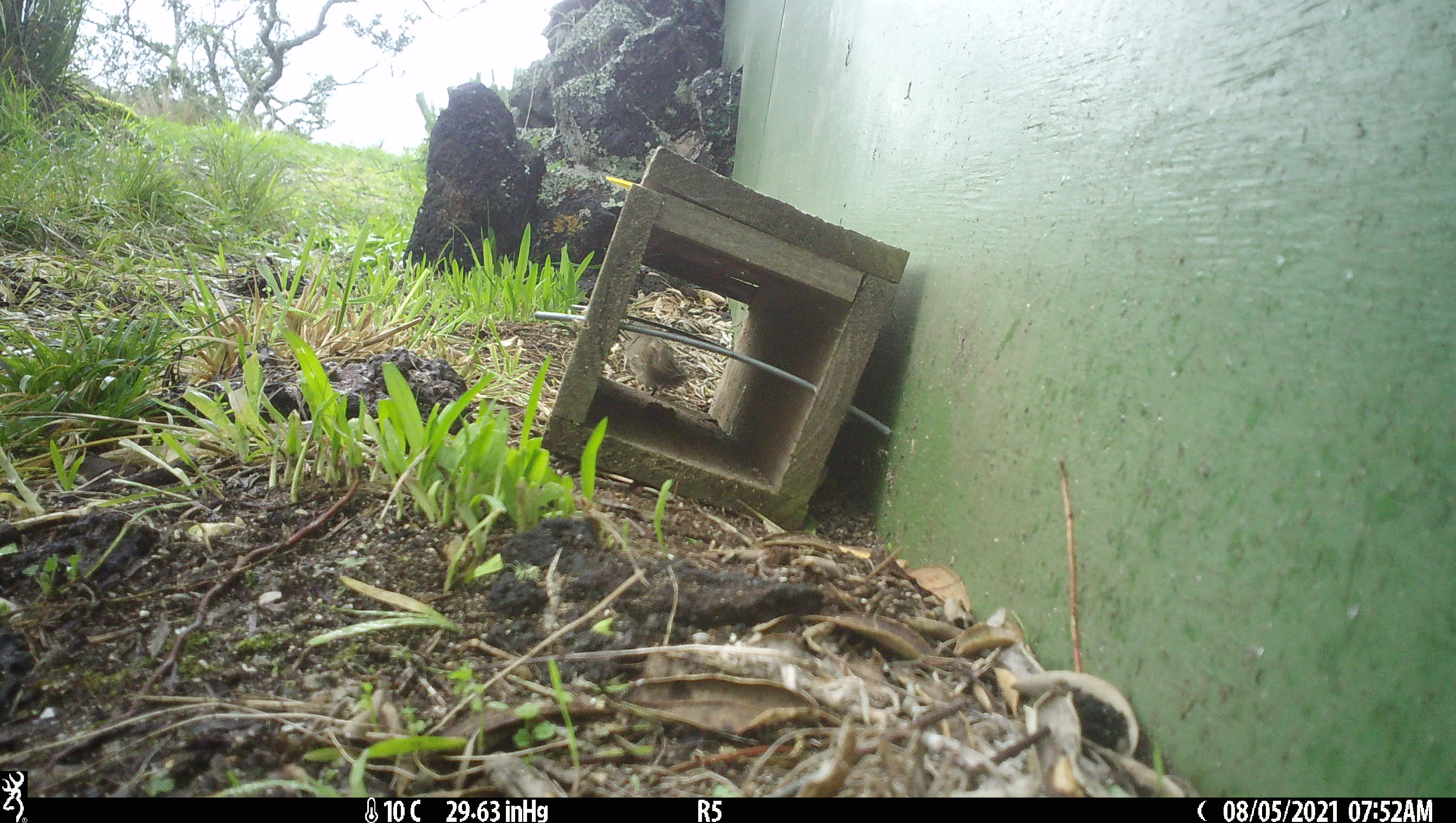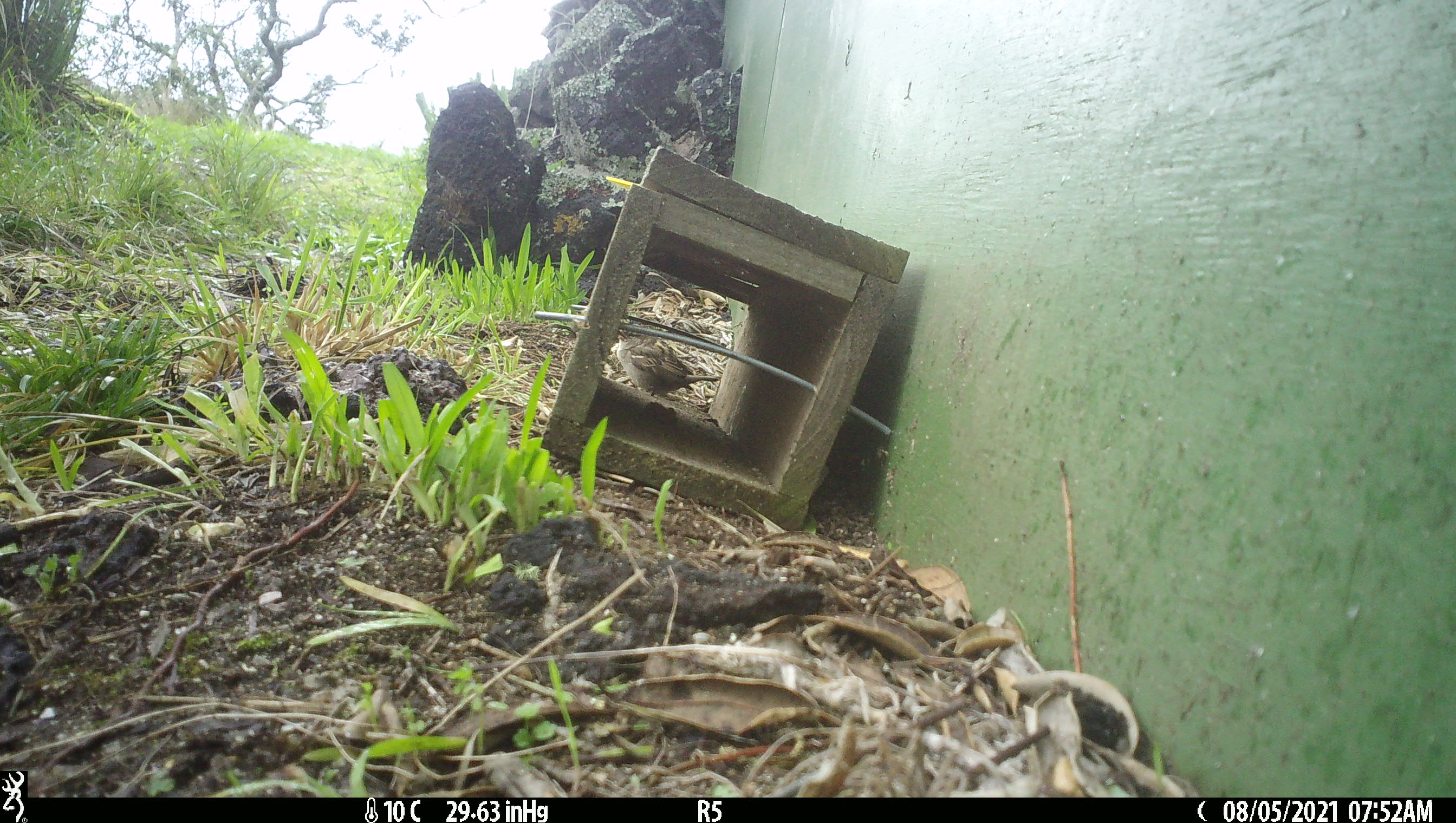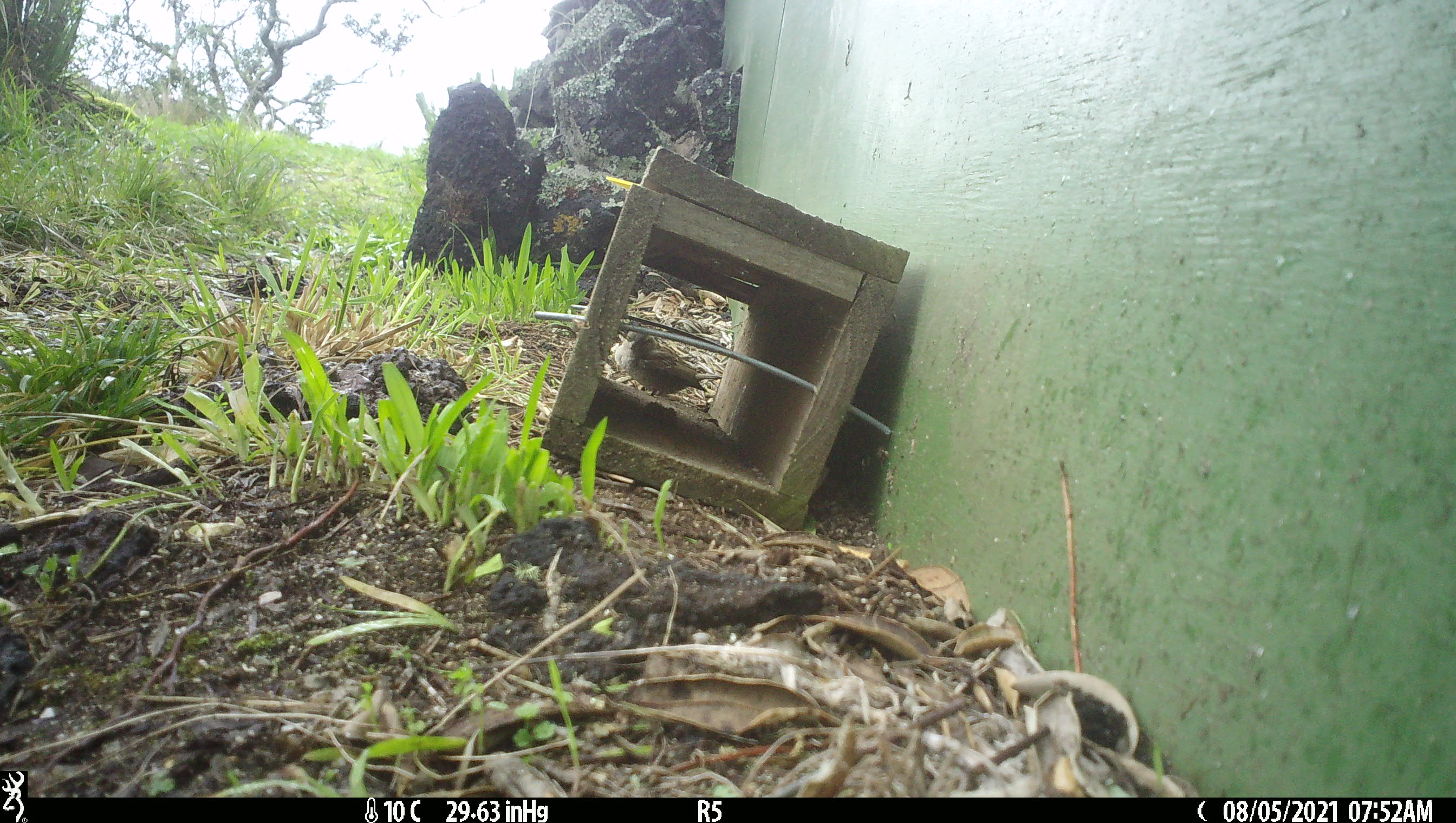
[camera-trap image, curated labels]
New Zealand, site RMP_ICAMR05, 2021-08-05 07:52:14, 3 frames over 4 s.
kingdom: Animalia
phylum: Chordata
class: Aves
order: Passeriformes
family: Passeridae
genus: Passer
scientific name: Passer domesticus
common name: house sparrow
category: sparrow